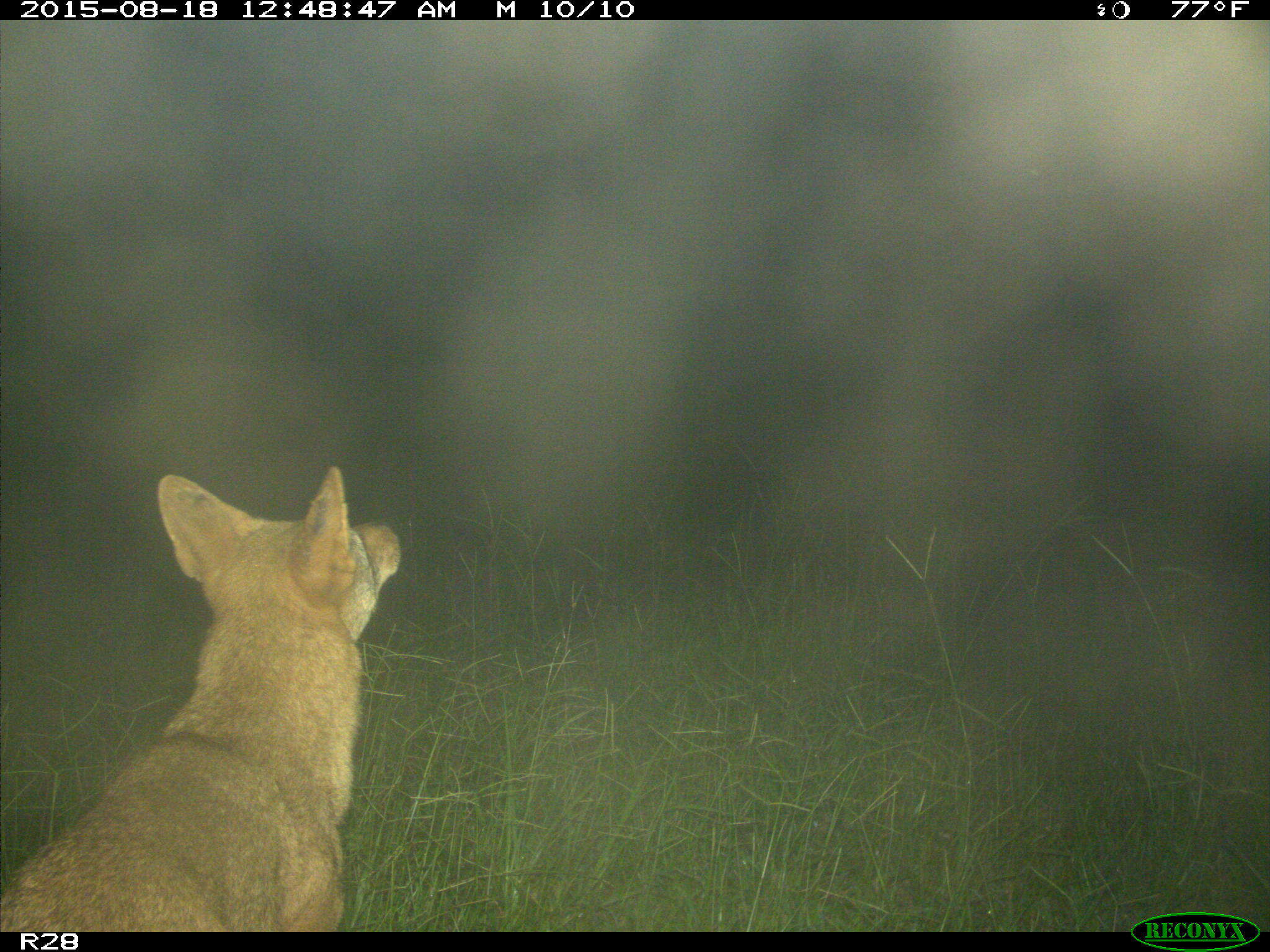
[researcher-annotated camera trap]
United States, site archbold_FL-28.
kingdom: Animalia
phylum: Chordata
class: Mammalia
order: Carnivora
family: Canidae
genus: Canis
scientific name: Canis latrans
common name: coyote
Canis latrans (coyote).